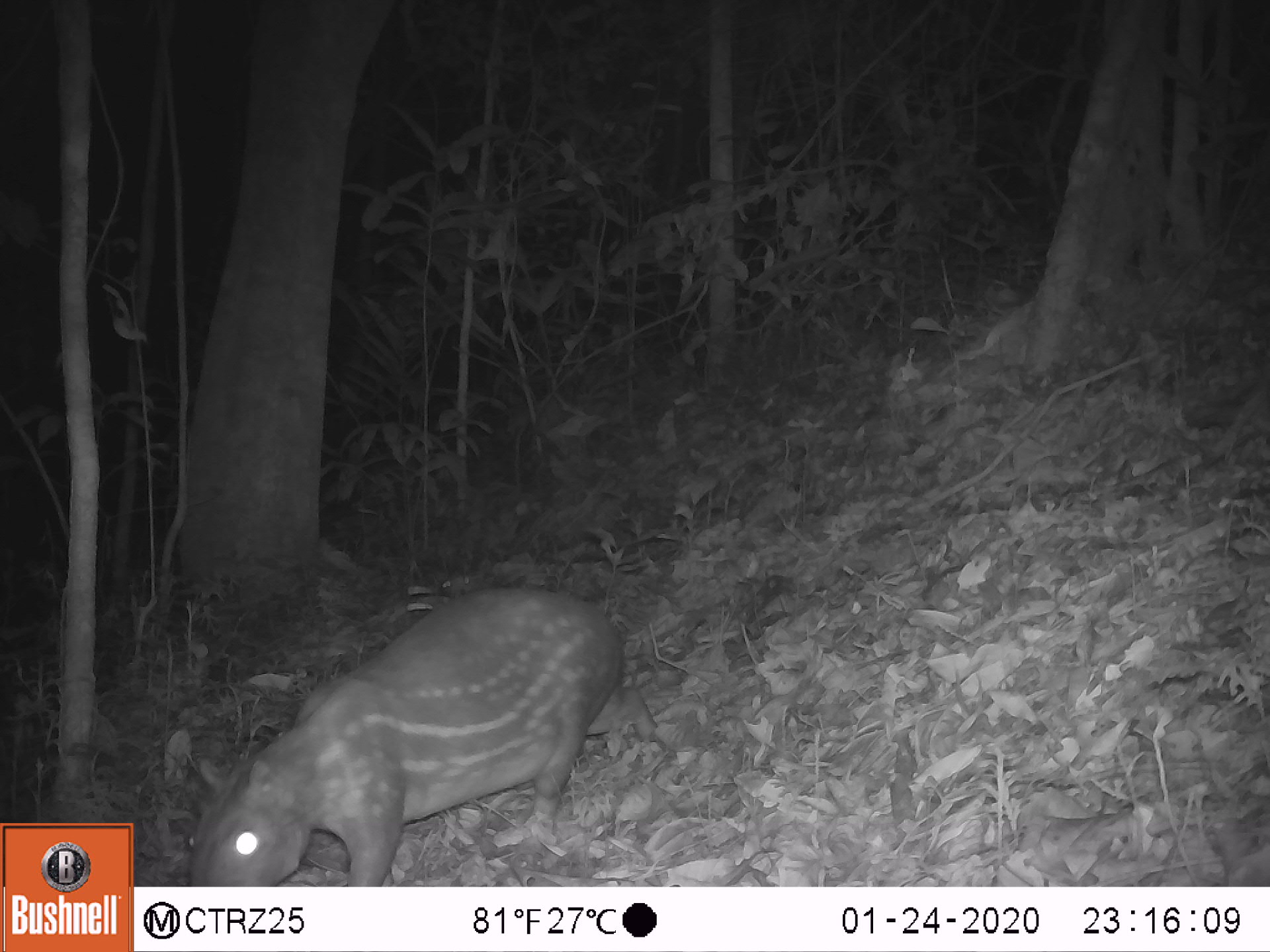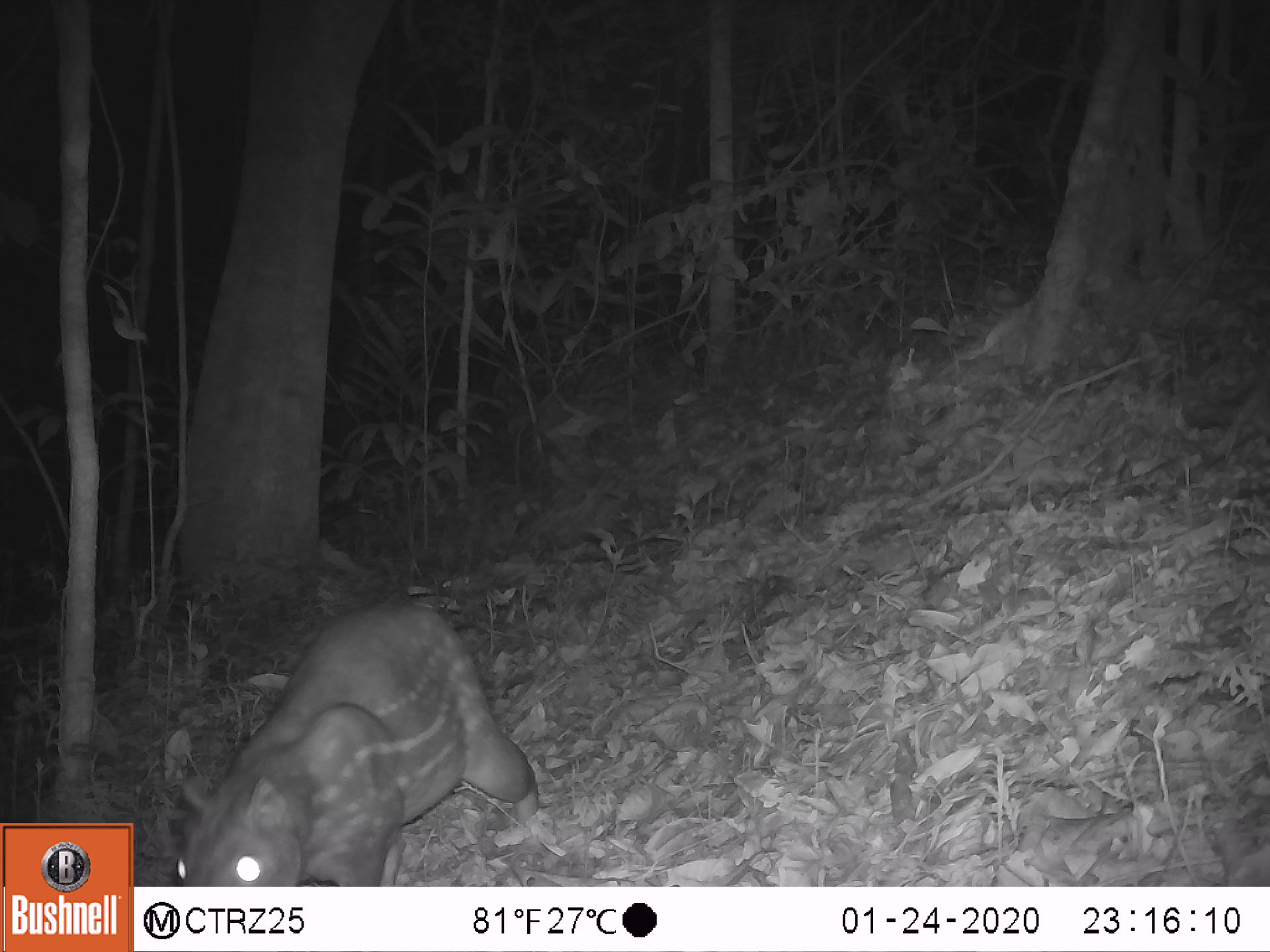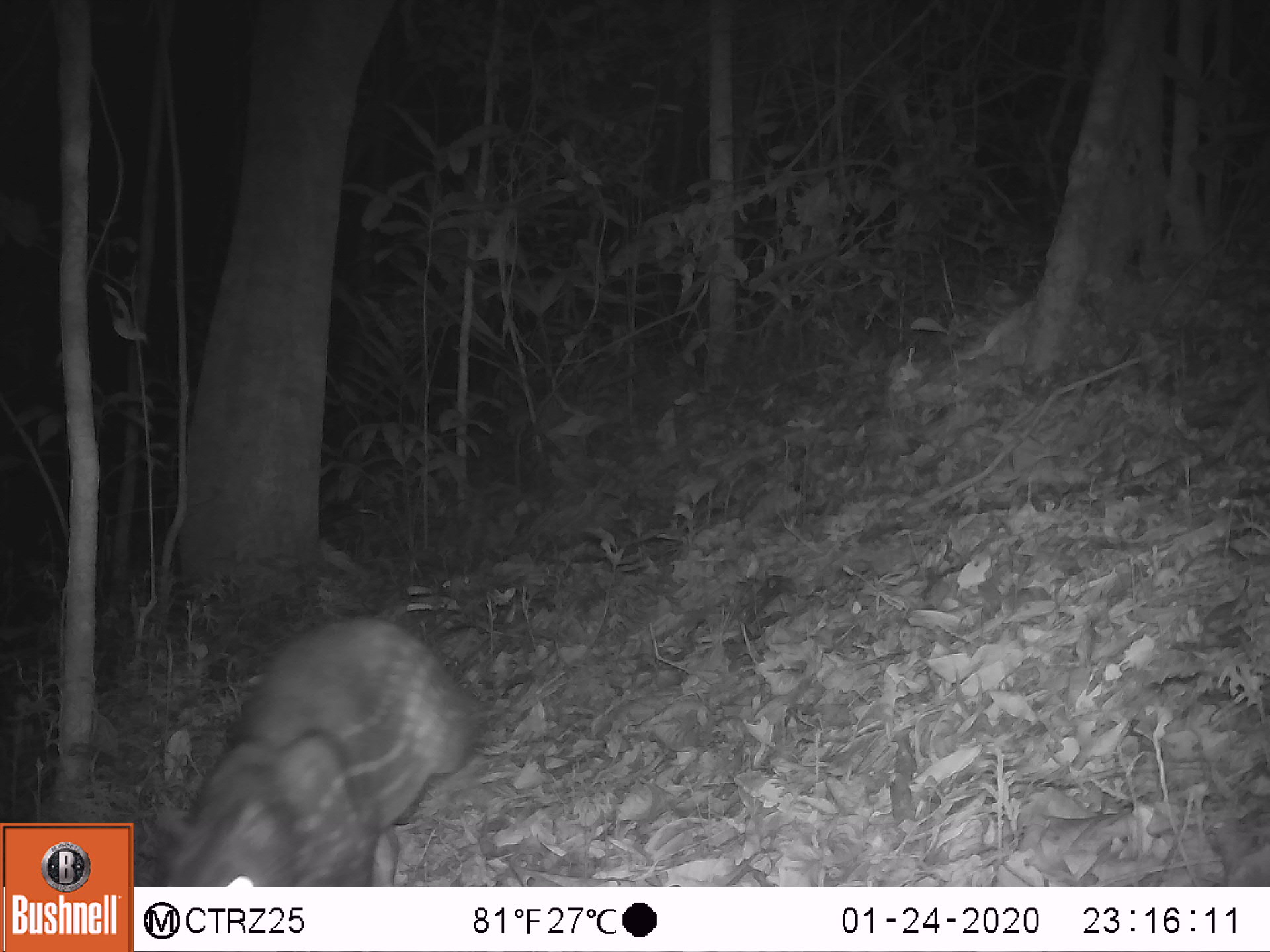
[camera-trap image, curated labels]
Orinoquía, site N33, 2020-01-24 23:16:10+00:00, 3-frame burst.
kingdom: Animalia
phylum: Chordata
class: Mammalia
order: Rodentia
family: Cuniculidae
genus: Cuniculus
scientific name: Cuniculus paca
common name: spotted paca